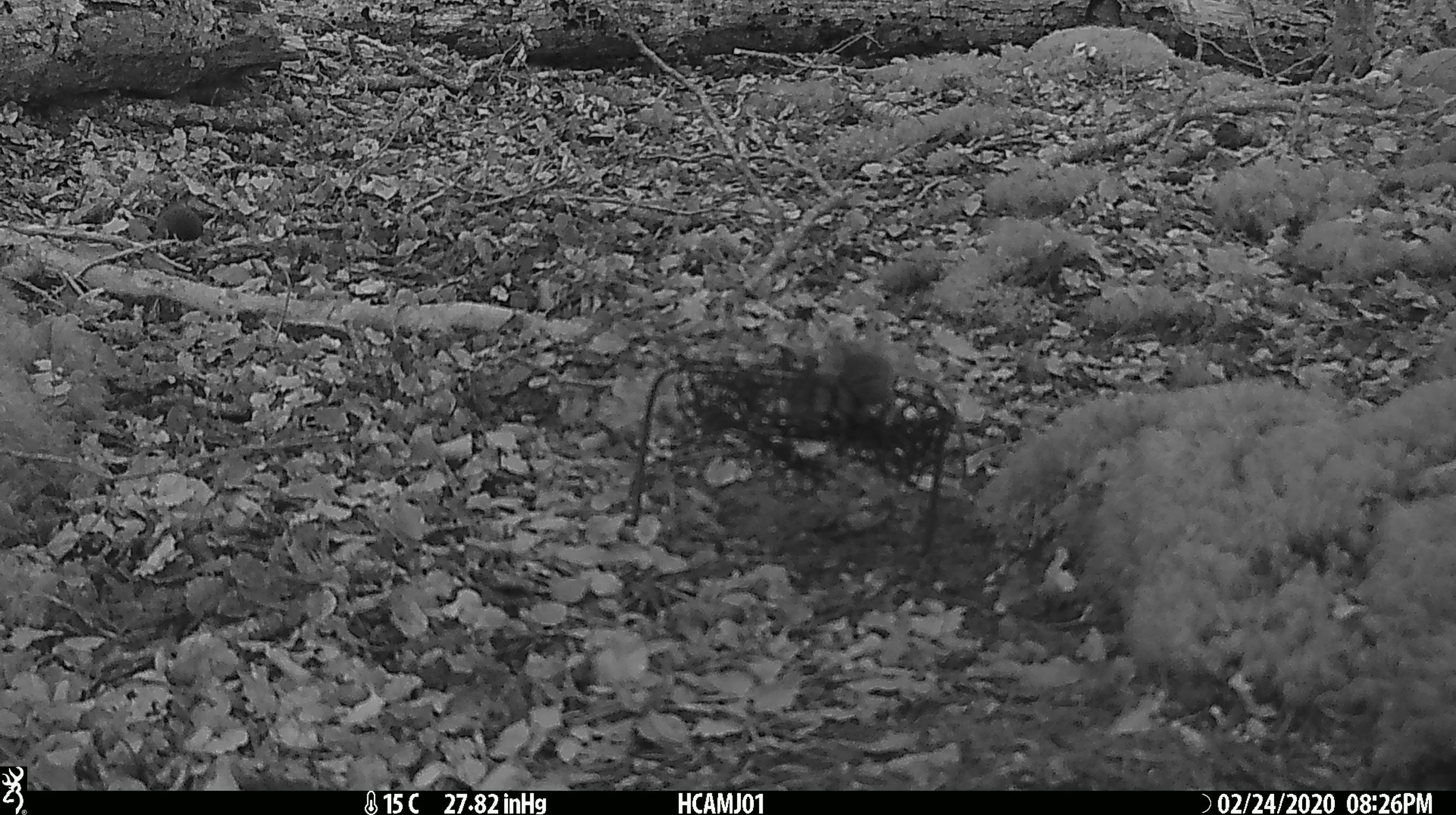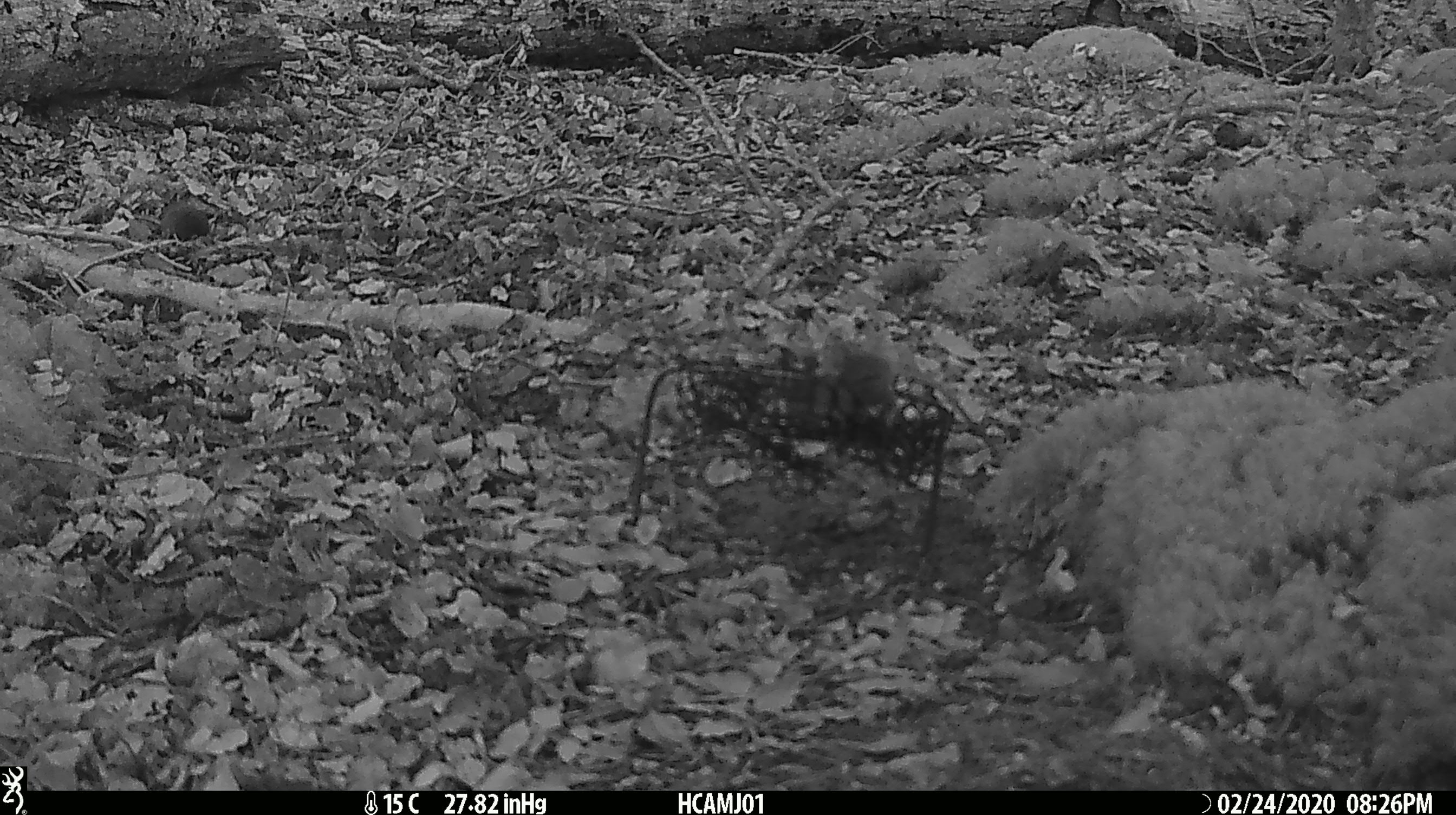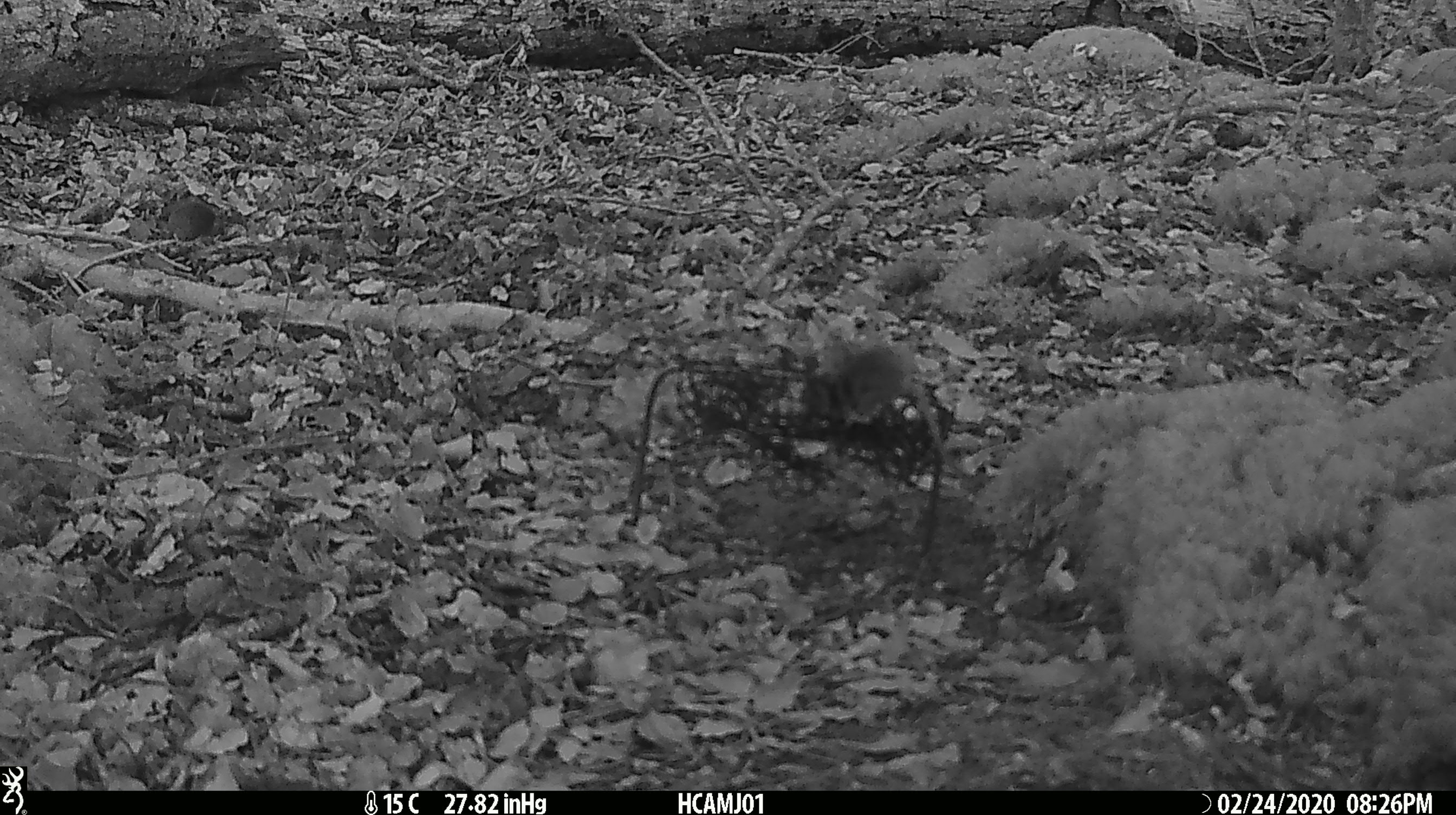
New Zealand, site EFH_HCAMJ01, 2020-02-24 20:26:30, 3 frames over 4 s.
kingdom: Animalia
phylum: Chordata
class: Mammalia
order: Rodentia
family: Muridae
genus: Mus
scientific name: Mus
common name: mouse